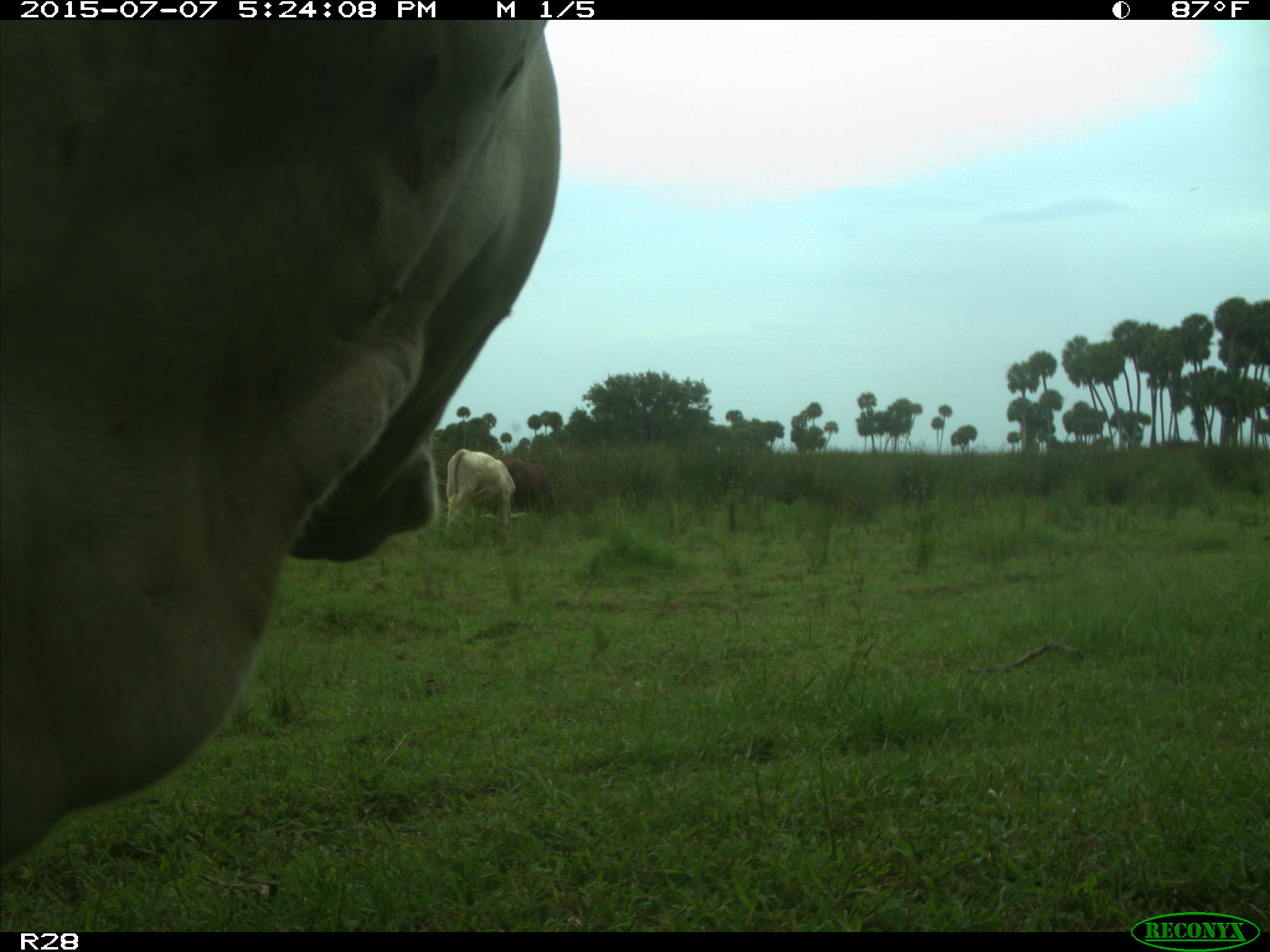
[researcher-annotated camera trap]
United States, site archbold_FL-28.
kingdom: Animalia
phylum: Chordata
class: Mammalia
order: Artiodactyla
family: Bovidae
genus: Bos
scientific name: Bos taurus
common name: domestic cow